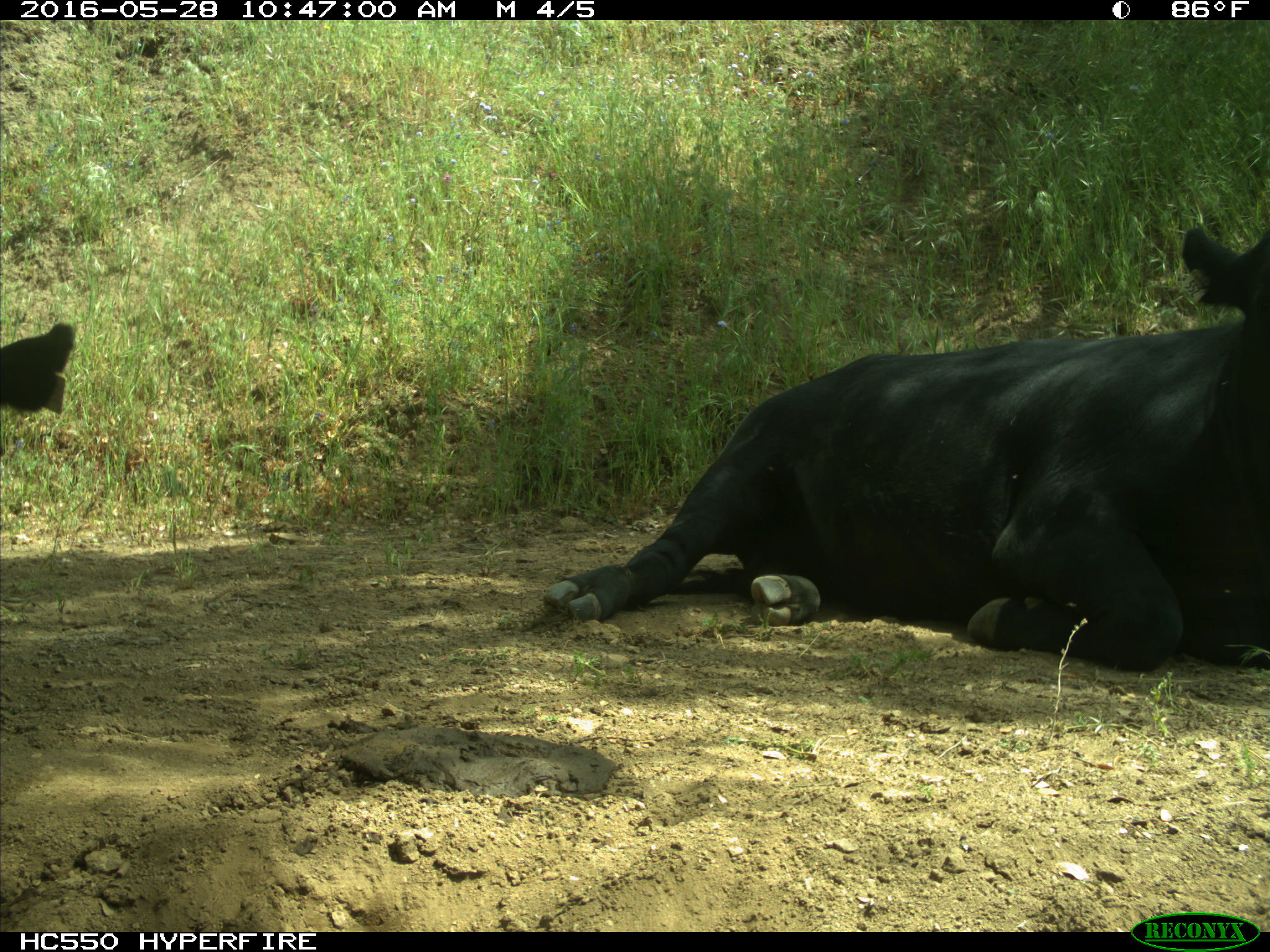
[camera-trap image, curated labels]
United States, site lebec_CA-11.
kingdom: Animalia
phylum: Chordata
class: Mammalia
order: Artiodactyla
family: Bovidae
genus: Bos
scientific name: Bos taurus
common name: domestic cow